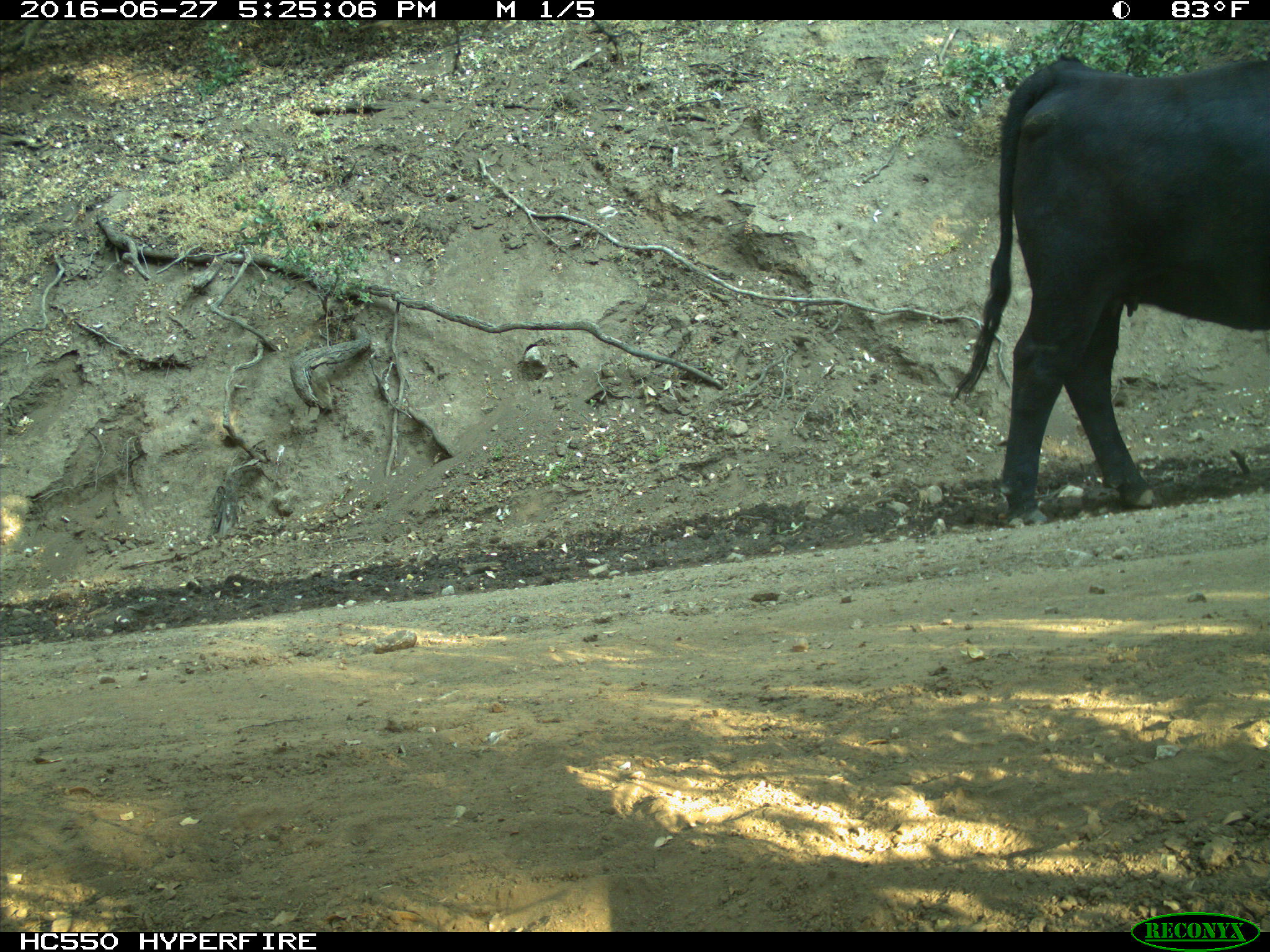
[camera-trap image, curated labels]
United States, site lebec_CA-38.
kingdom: Animalia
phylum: Chordata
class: Mammalia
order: Artiodactyla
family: Bovidae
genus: Bos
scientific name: Bos taurus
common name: domestic cow